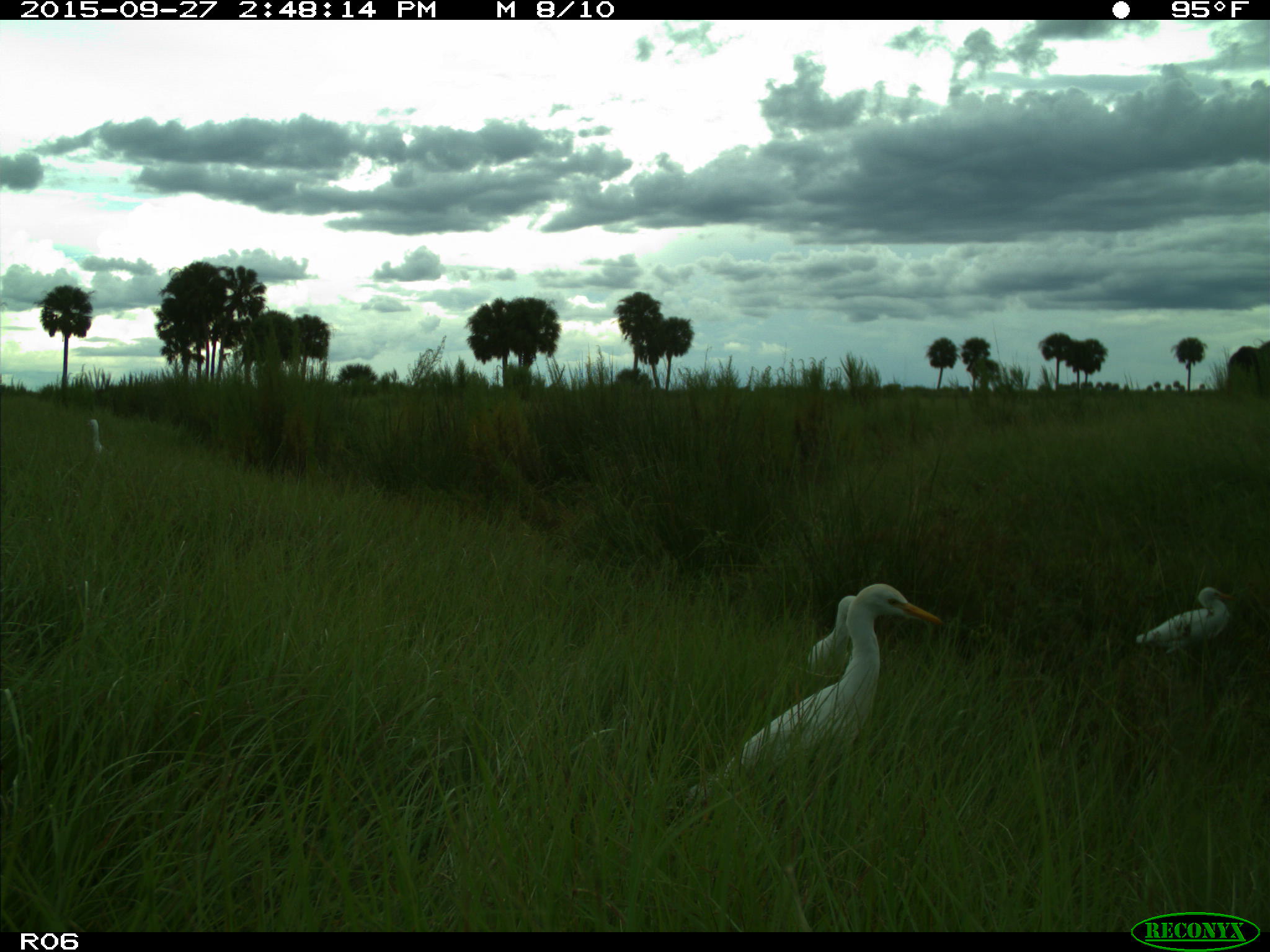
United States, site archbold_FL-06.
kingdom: Animalia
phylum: Chordata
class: Mammalia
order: Artiodactyla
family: Bovidae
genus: Bos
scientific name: Bos taurus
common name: domestic cow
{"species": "Bos taurus (domestic cow)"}